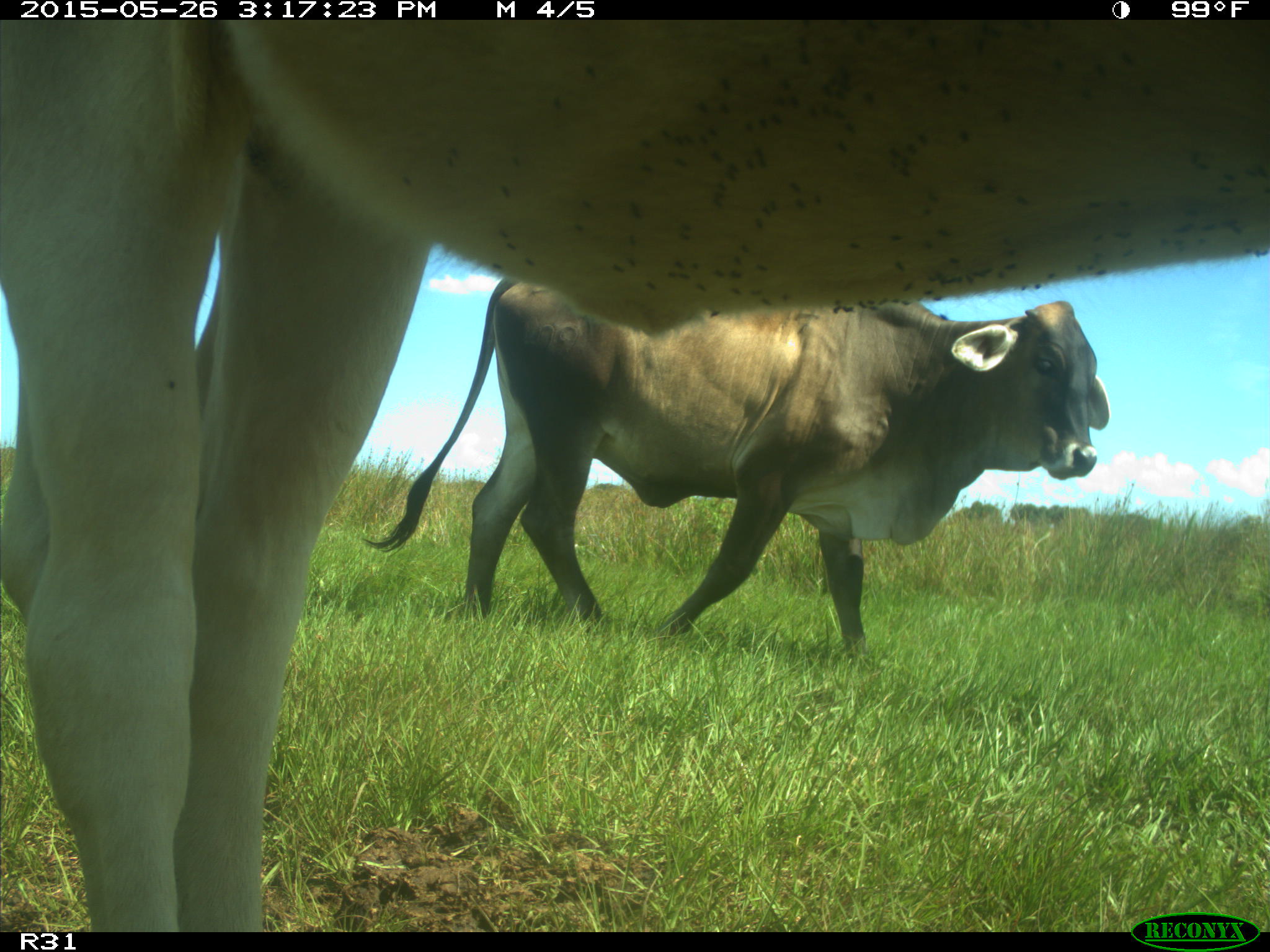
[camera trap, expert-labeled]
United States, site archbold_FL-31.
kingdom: Animalia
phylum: Chordata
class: Mammalia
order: Artiodactyla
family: Bovidae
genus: Bos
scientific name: Bos taurus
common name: domestic cow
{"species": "Bos taurus (domestic cow)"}